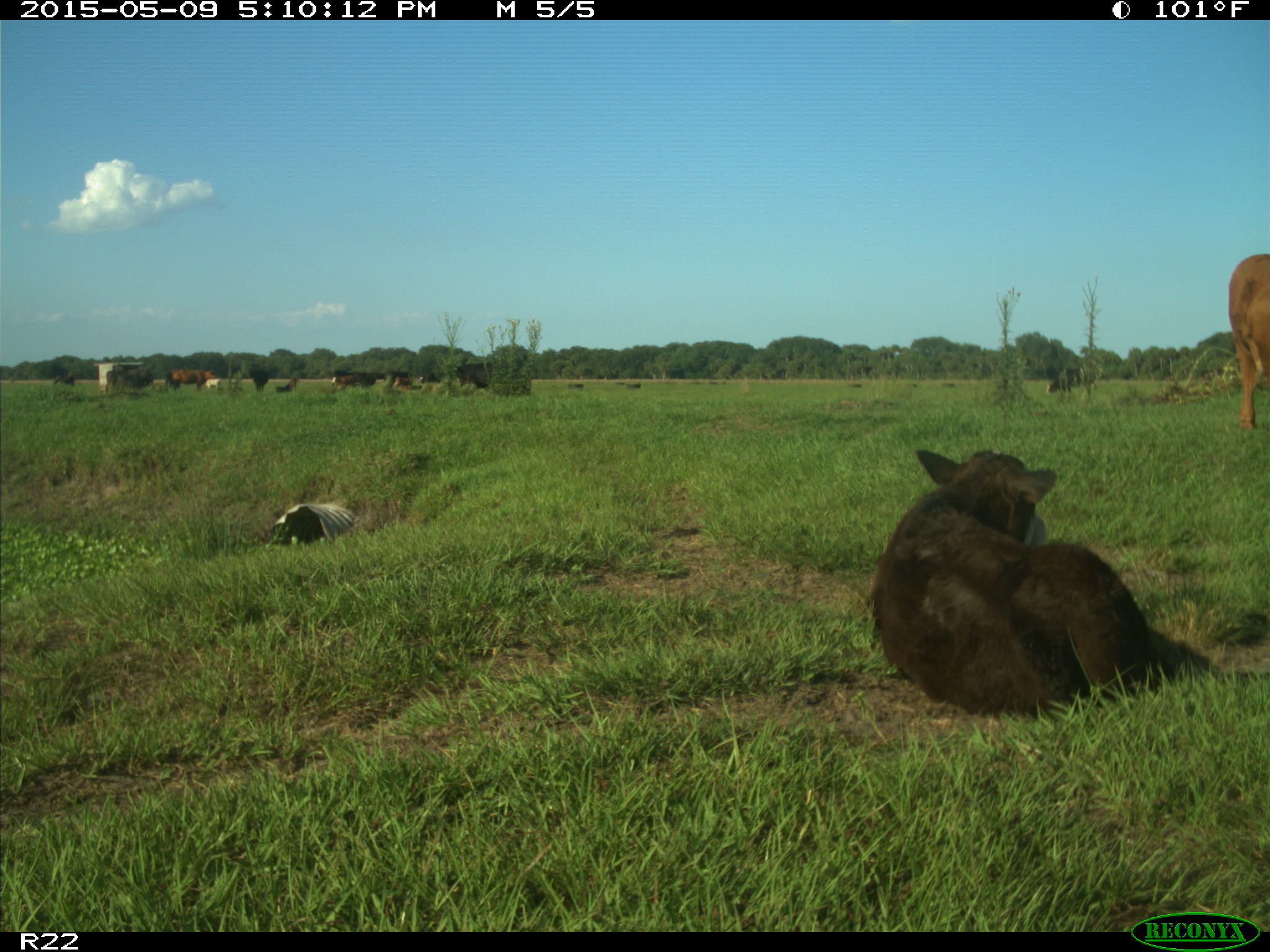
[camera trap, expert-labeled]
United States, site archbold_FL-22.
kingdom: Animalia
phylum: Chordata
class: Mammalia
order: Artiodactyla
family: Bovidae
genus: Bos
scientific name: Bos taurus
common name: domestic cow